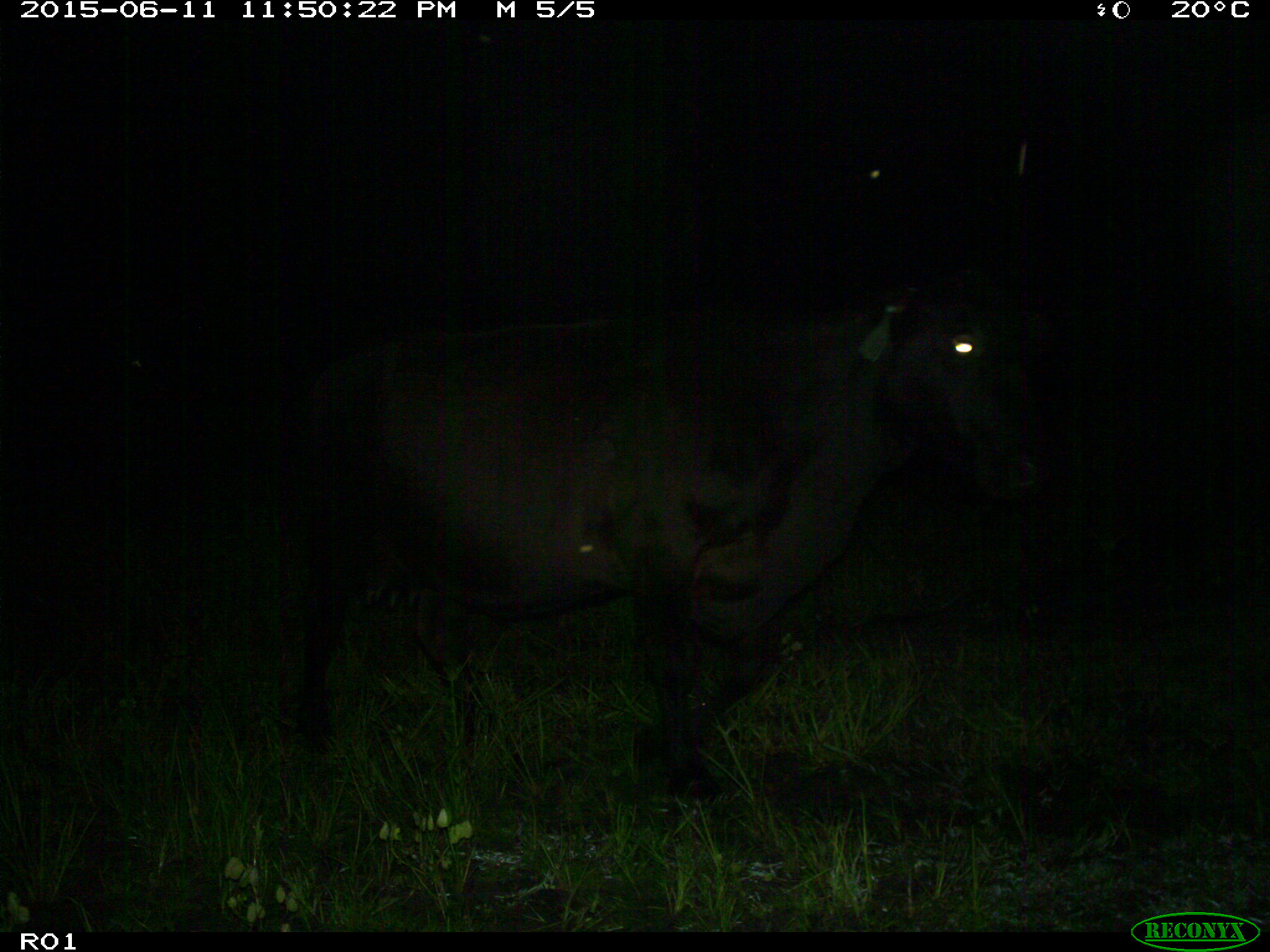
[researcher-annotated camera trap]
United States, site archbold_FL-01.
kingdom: Animalia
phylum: Chordata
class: Mammalia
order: Artiodactyla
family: Bovidae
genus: Bos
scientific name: Bos taurus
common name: domestic cow